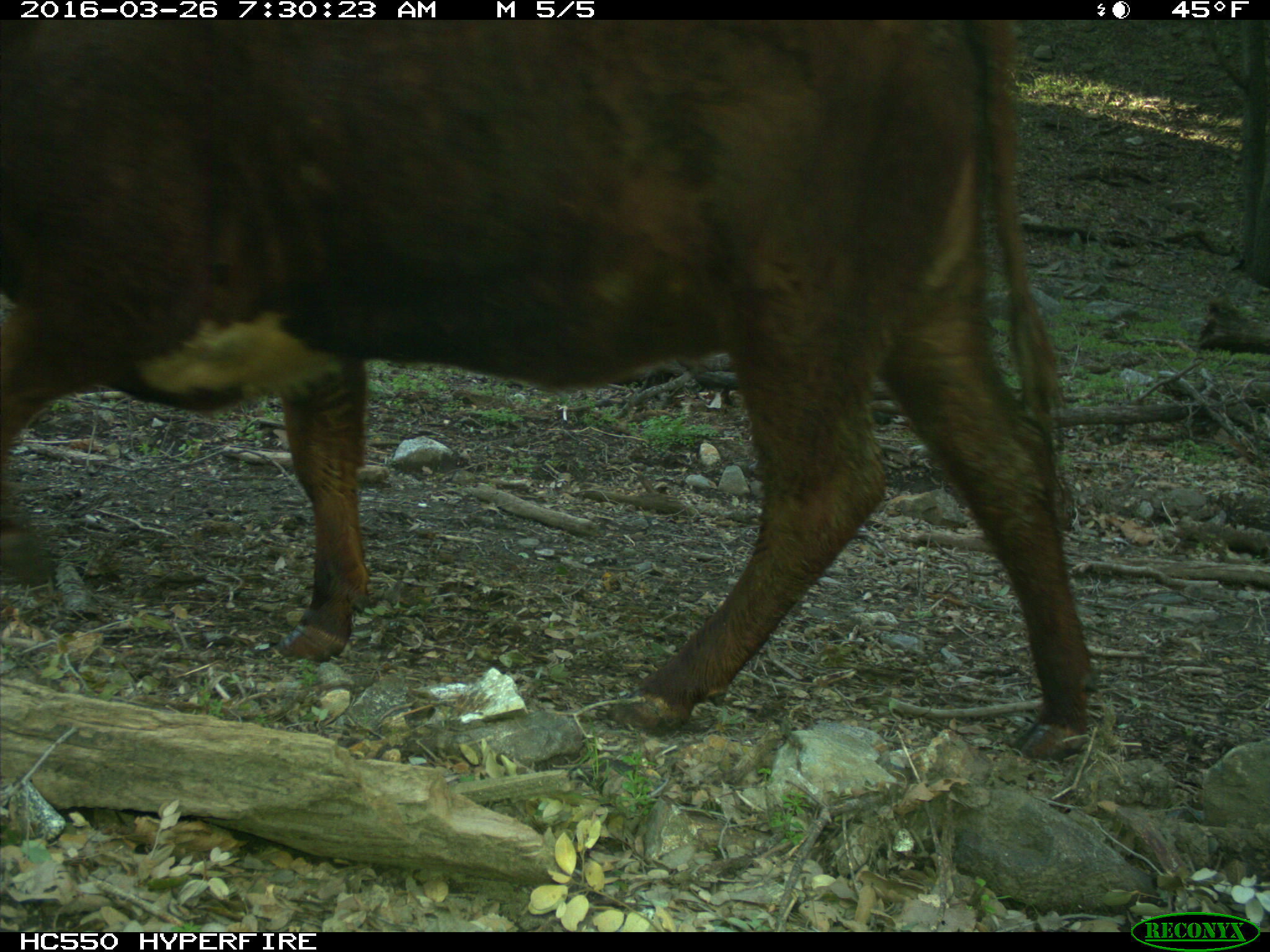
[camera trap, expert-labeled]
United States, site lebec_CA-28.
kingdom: Animalia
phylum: Chordata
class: Mammalia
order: Artiodactyla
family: Bovidae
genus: Bos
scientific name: Bos taurus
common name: domestic cow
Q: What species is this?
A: Bos taurus (domestic cow).